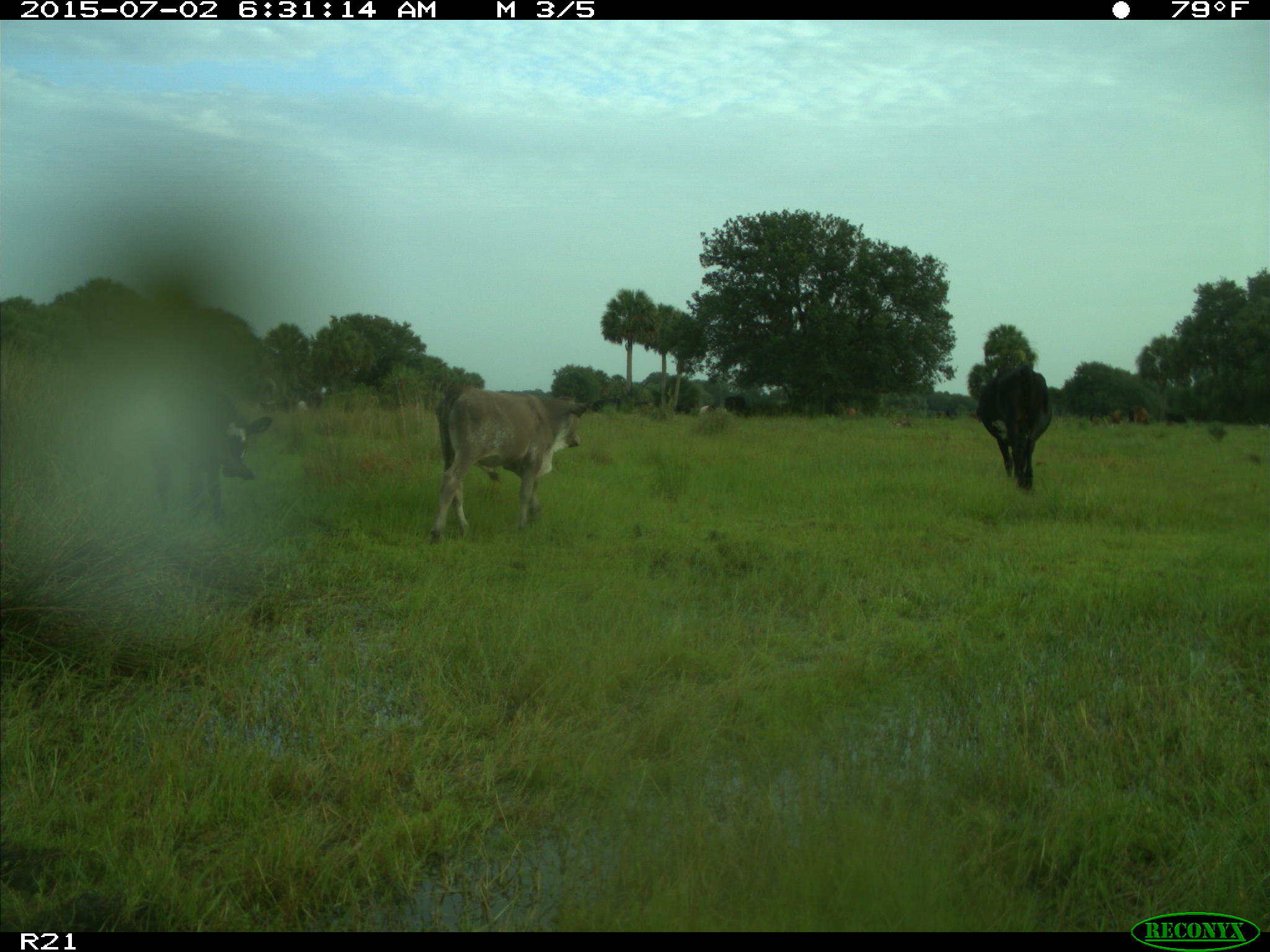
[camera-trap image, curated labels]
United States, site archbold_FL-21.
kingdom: Animalia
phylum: Chordata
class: Mammalia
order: Artiodactyla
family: Bovidae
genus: Bos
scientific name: Bos taurus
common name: domestic cow